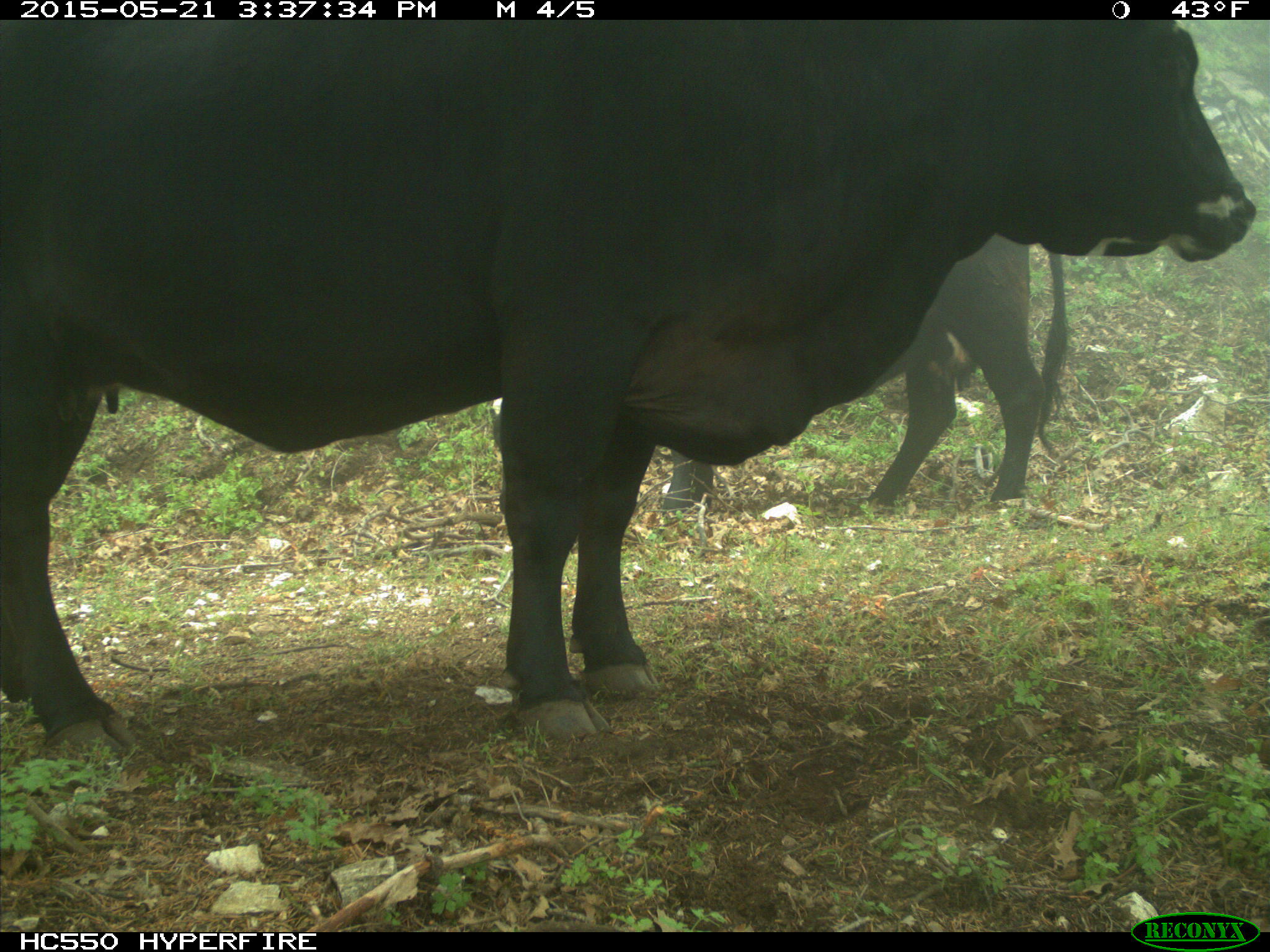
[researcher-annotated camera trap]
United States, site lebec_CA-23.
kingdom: Animalia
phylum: Chordata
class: Mammalia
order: Artiodactyla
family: Bovidae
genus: Bos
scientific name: Bos taurus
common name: domestic cow